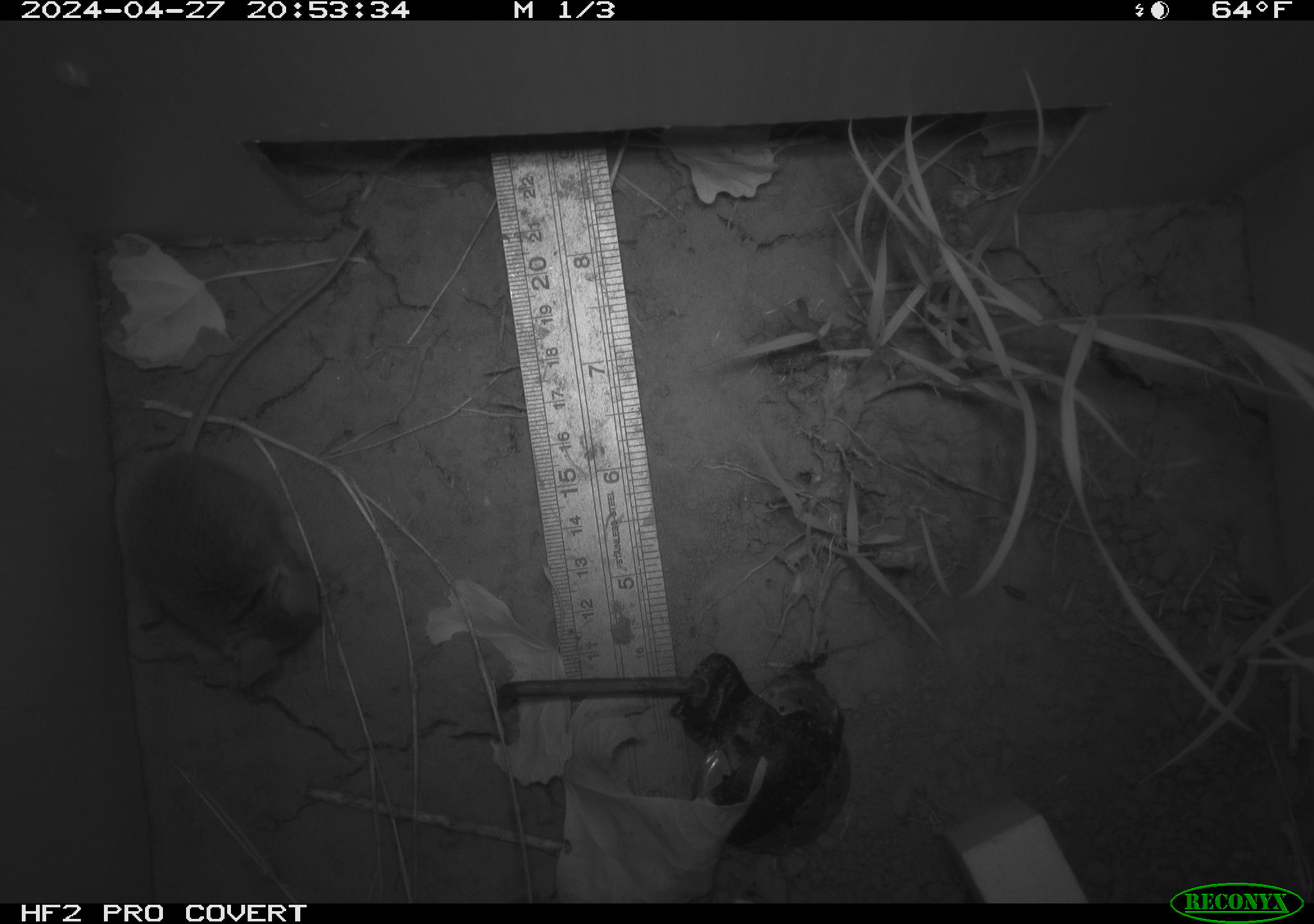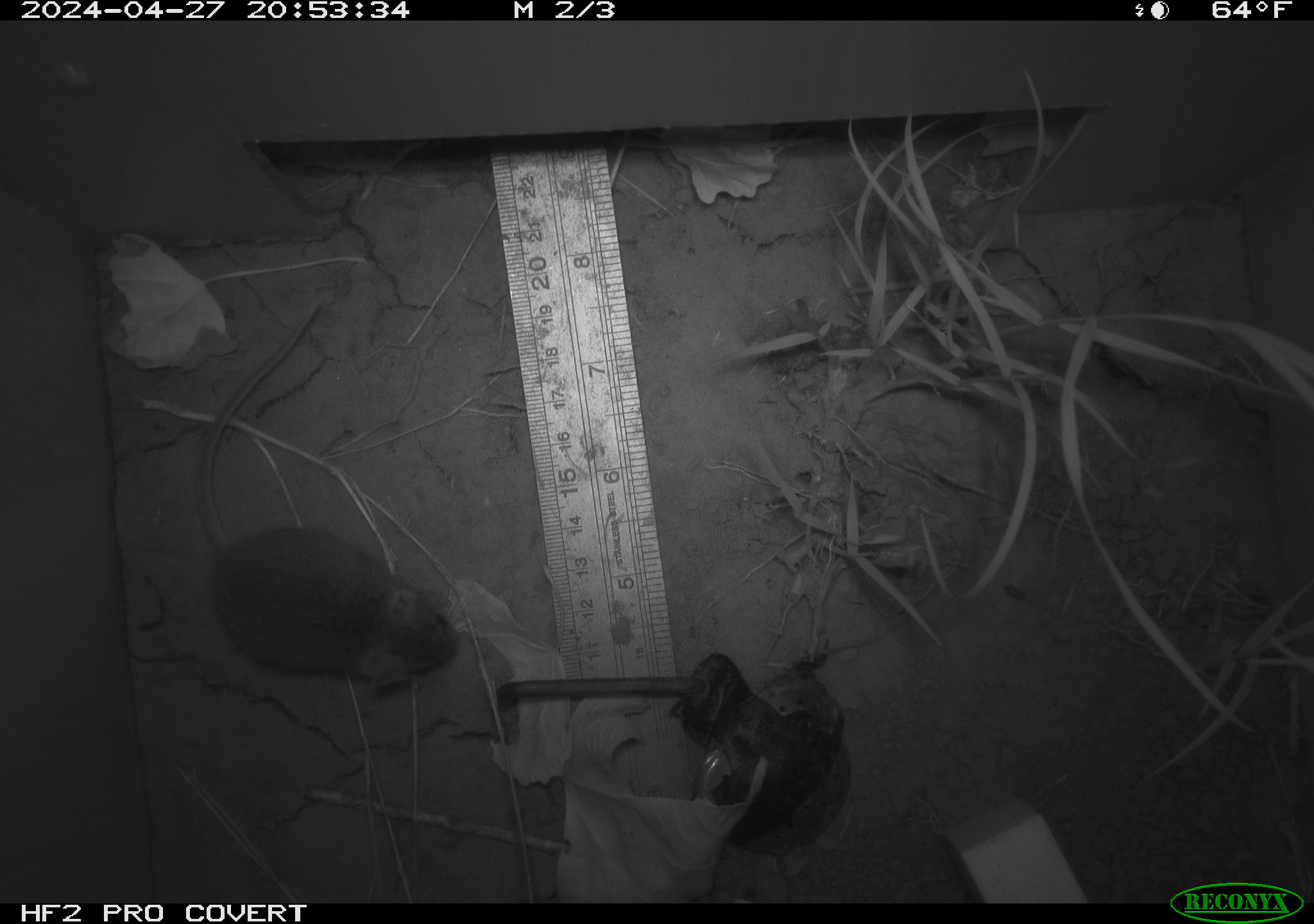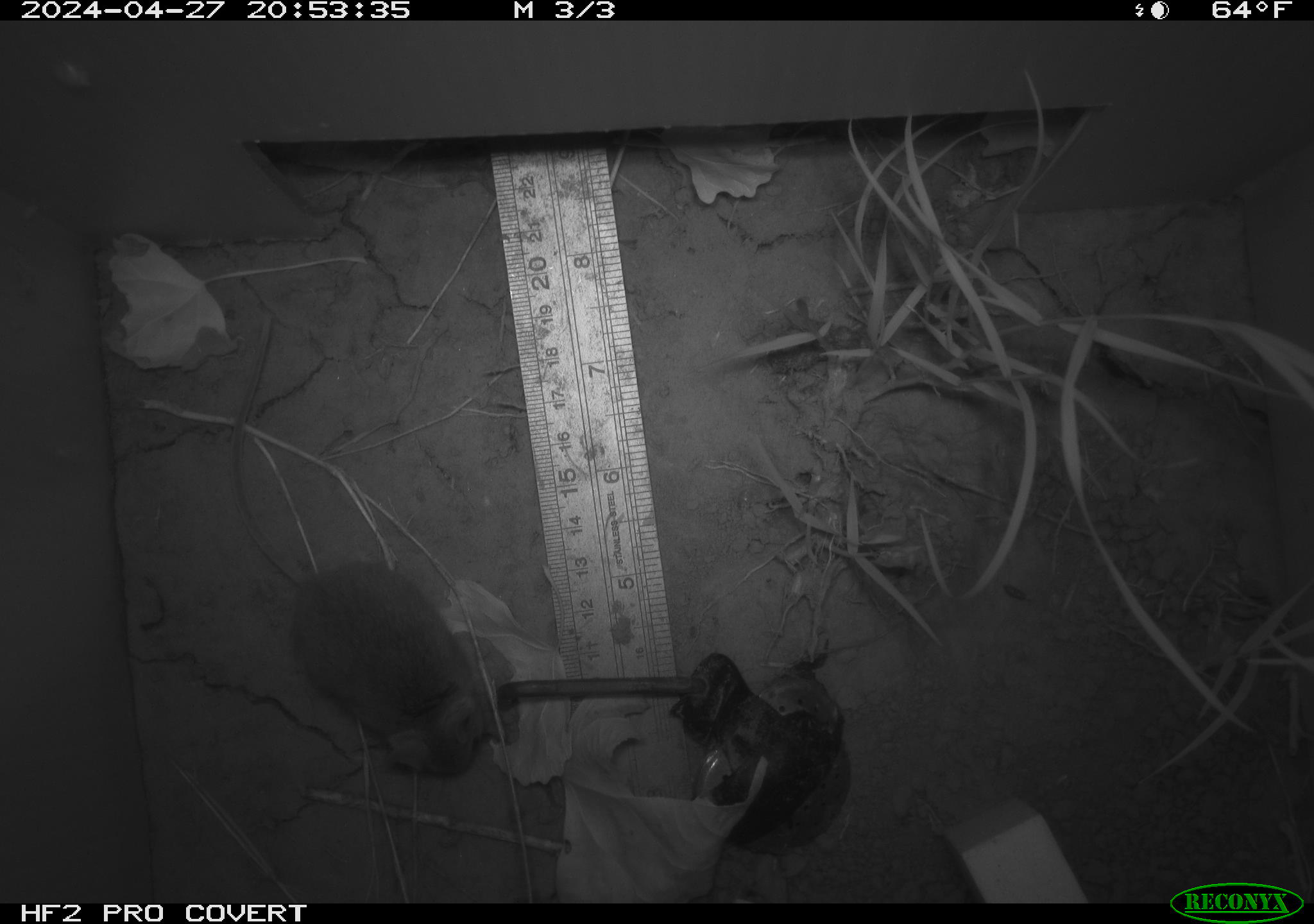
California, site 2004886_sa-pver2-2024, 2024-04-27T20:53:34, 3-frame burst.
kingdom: Animalia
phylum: Chordata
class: Mammalia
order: Rodentia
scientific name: Rodentia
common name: mouse species